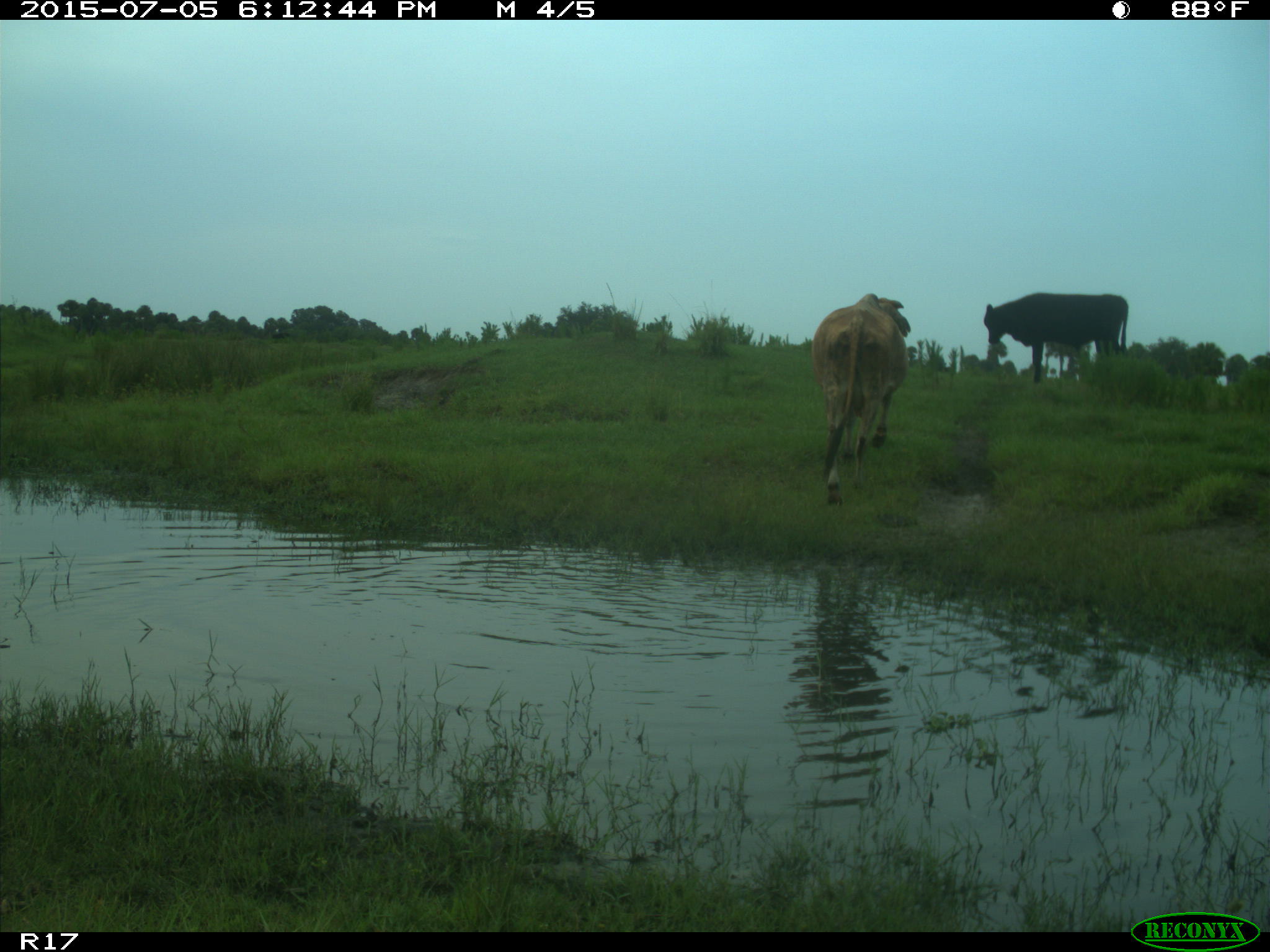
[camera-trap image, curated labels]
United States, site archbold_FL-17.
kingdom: Animalia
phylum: Chordata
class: Mammalia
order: Artiodactyla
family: Bovidae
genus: Bos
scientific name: Bos taurus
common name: domestic cow